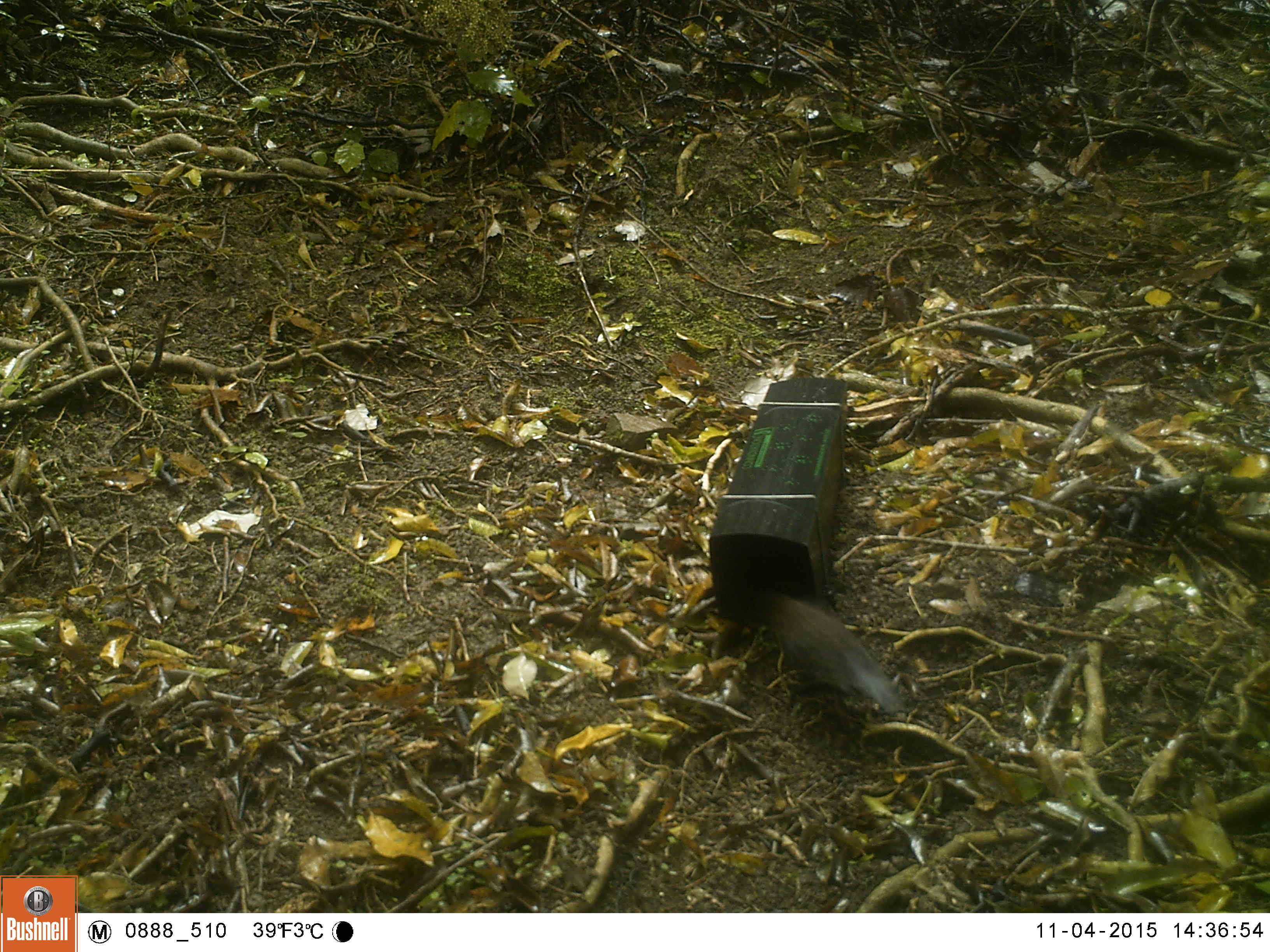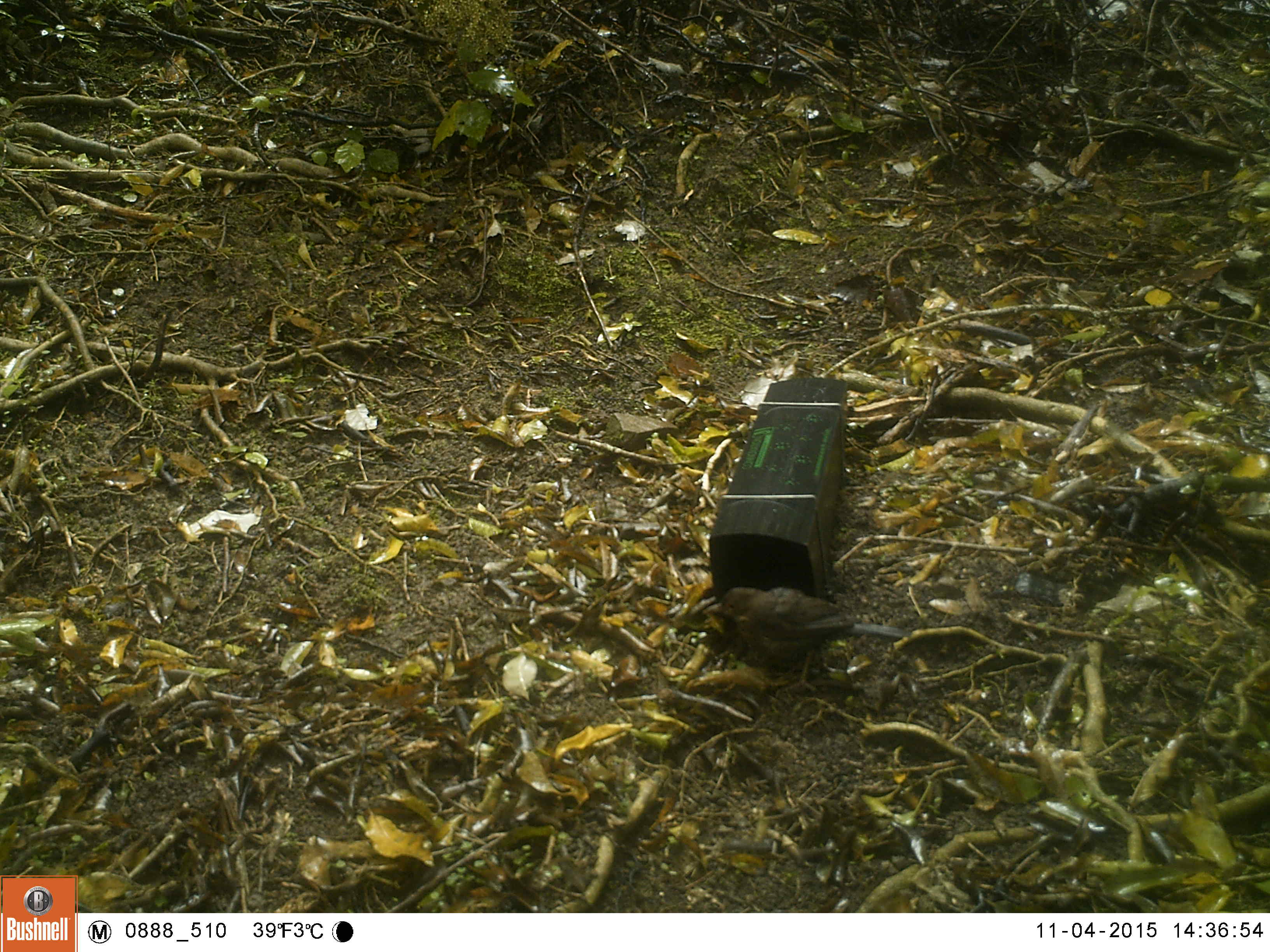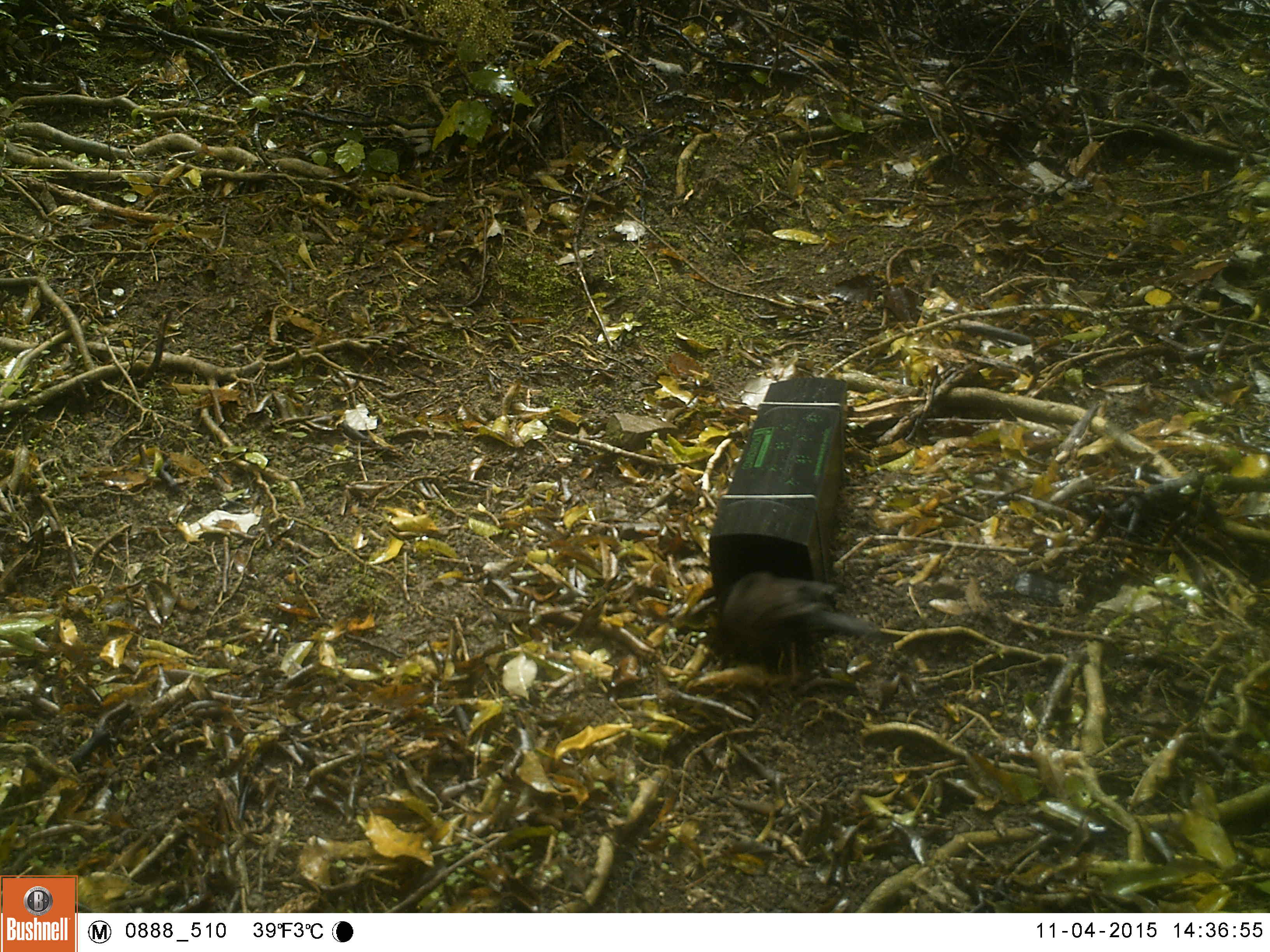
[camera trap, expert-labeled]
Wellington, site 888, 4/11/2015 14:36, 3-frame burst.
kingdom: Animalia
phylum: Chordata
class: Aves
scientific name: Aves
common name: bird